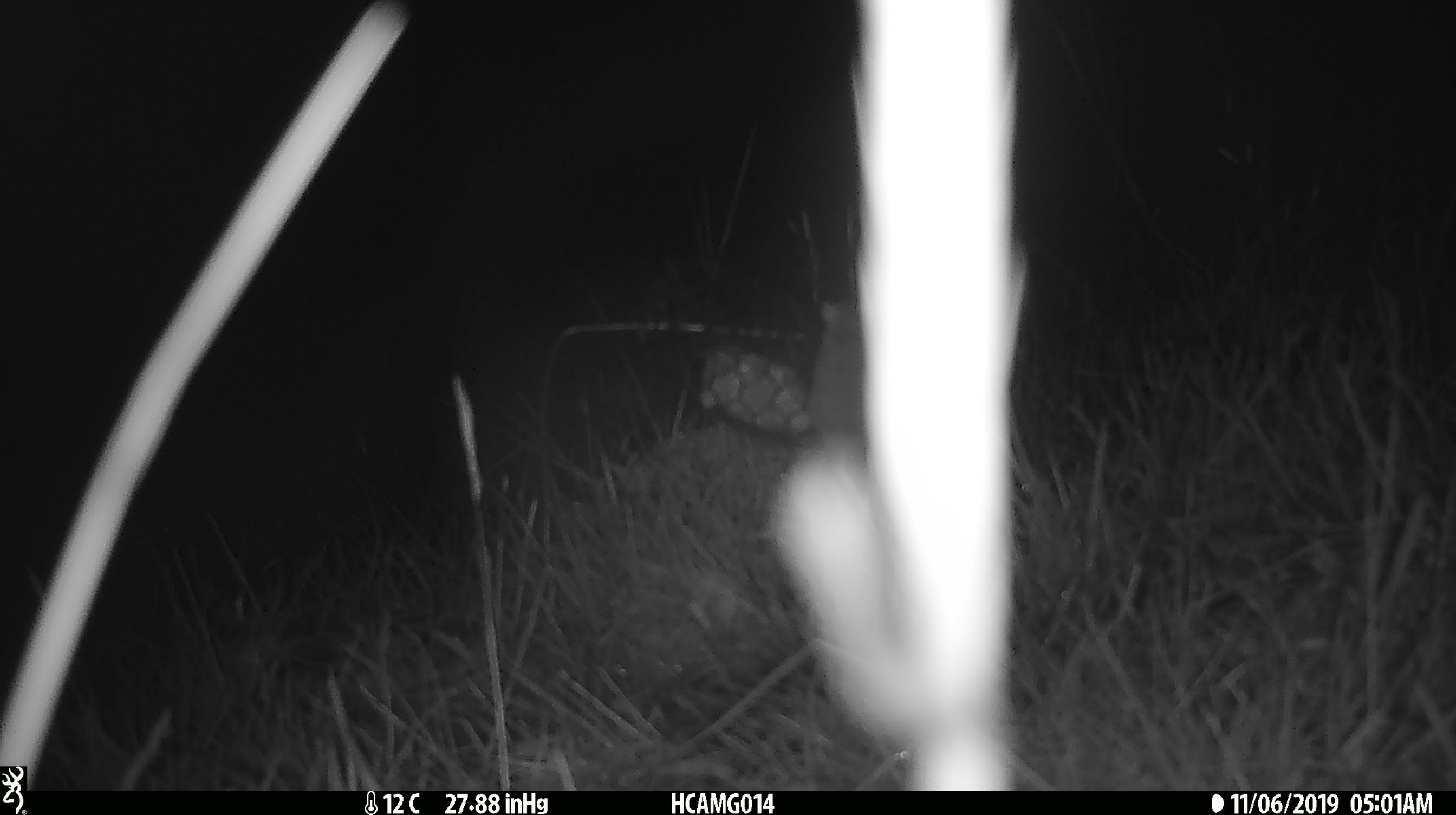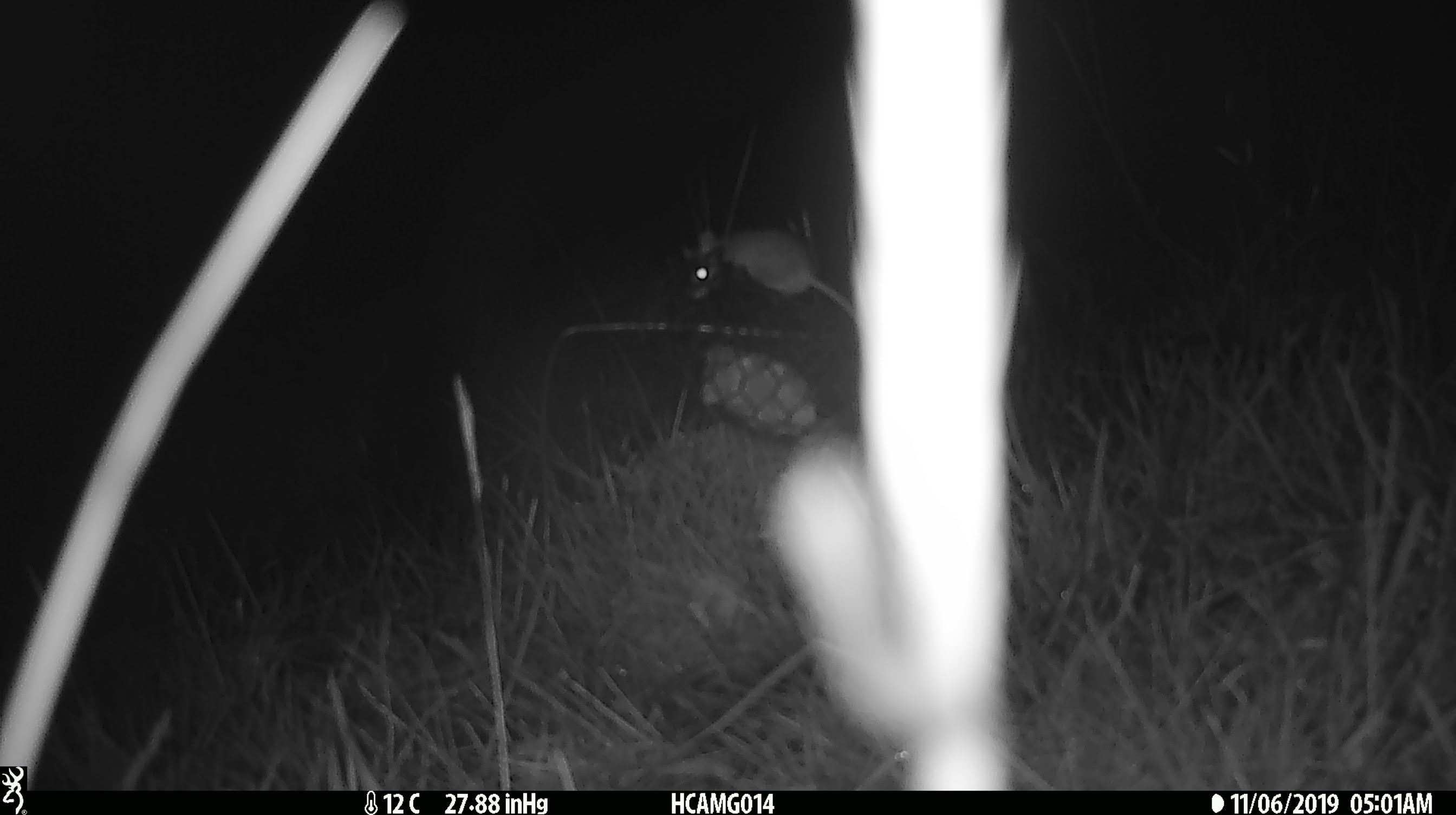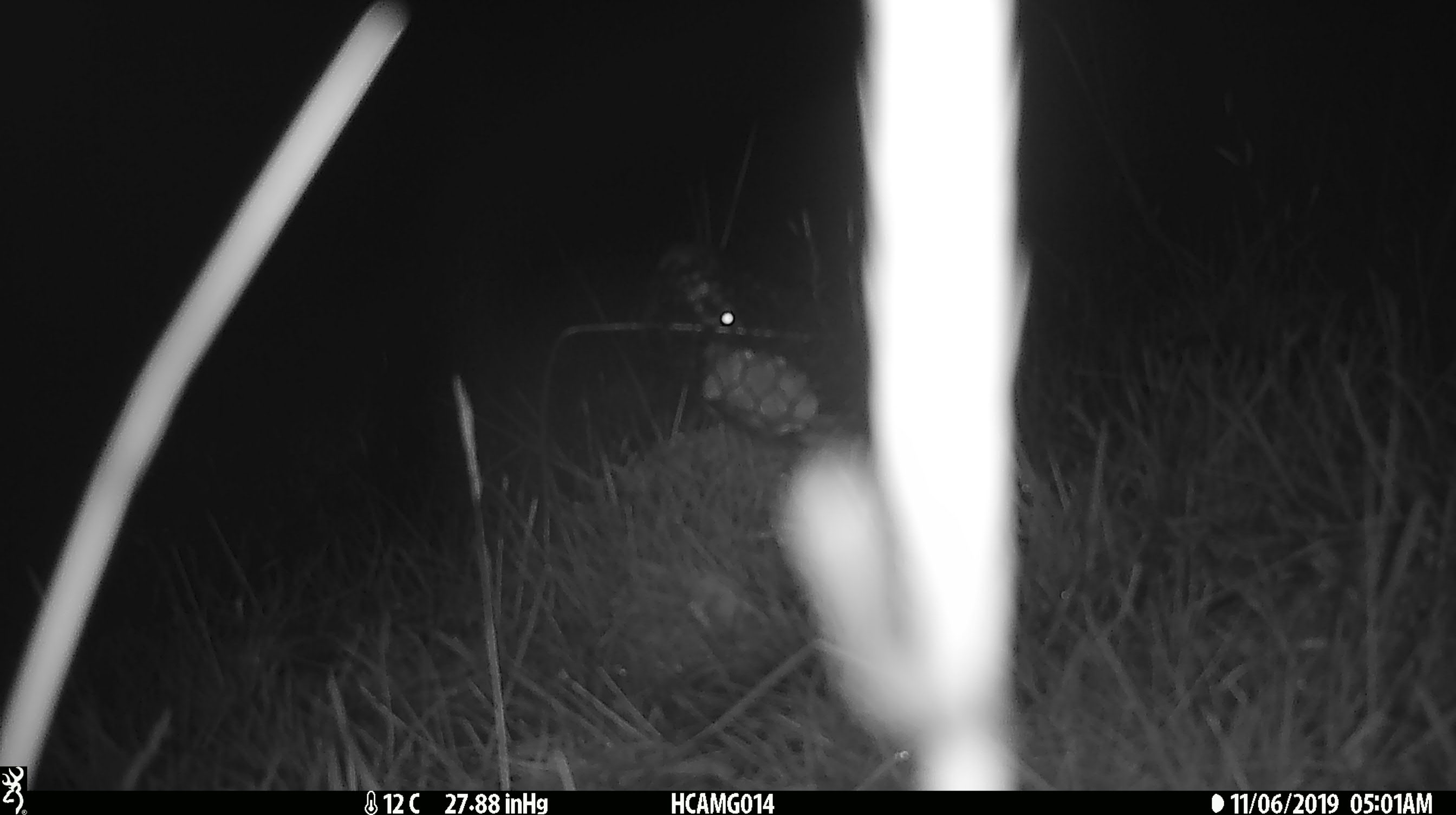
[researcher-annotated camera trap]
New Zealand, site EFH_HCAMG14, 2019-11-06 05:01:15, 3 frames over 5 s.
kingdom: Animalia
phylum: Chordata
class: Mammalia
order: Rodentia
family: Muridae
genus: Mus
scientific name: Mus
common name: mouse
Mouse (Mus).